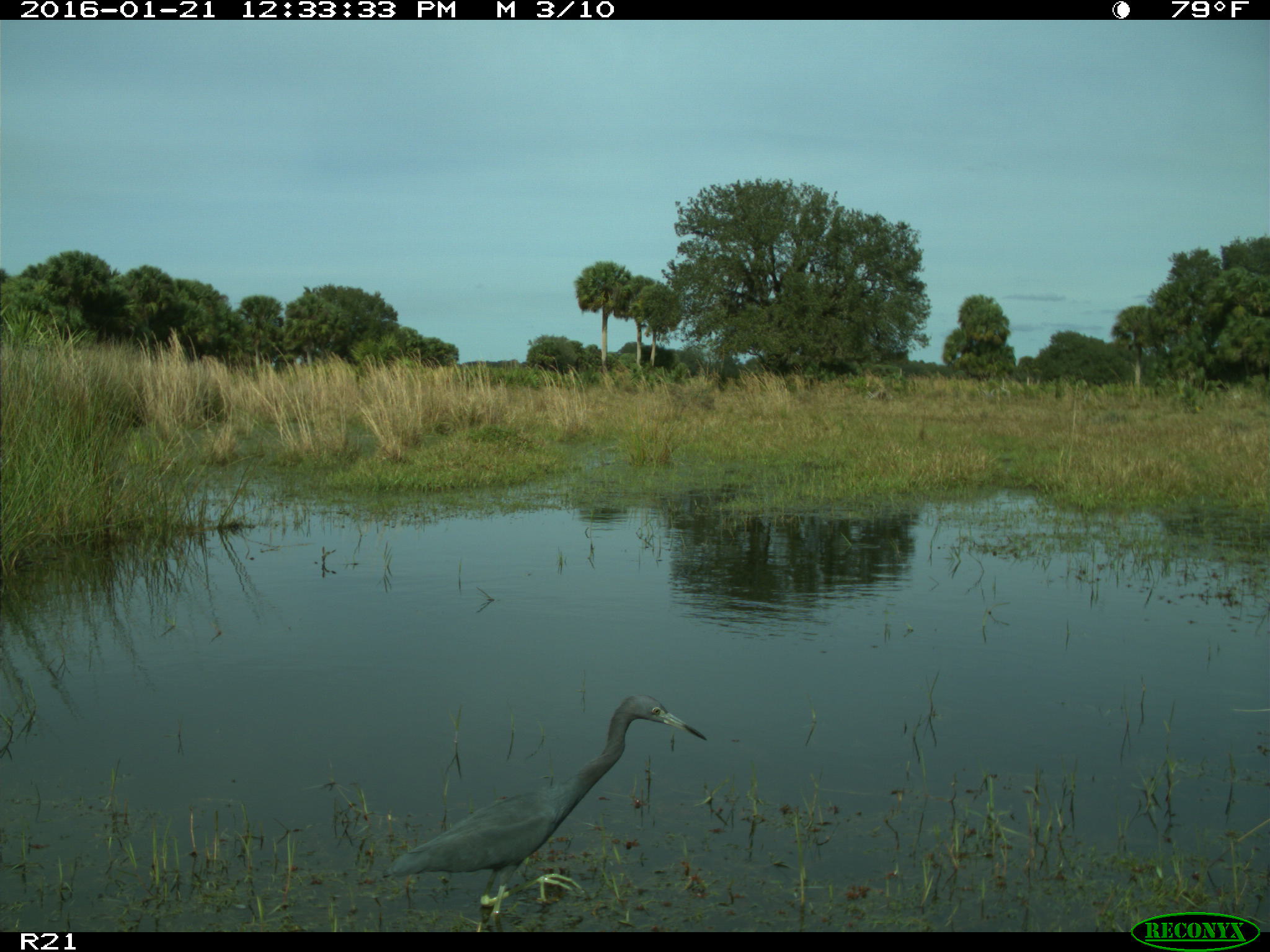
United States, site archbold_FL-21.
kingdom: Animalia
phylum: Chordata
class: Aves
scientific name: Aves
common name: birds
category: unidentified bird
Unidentified bird (birds) (Aves).